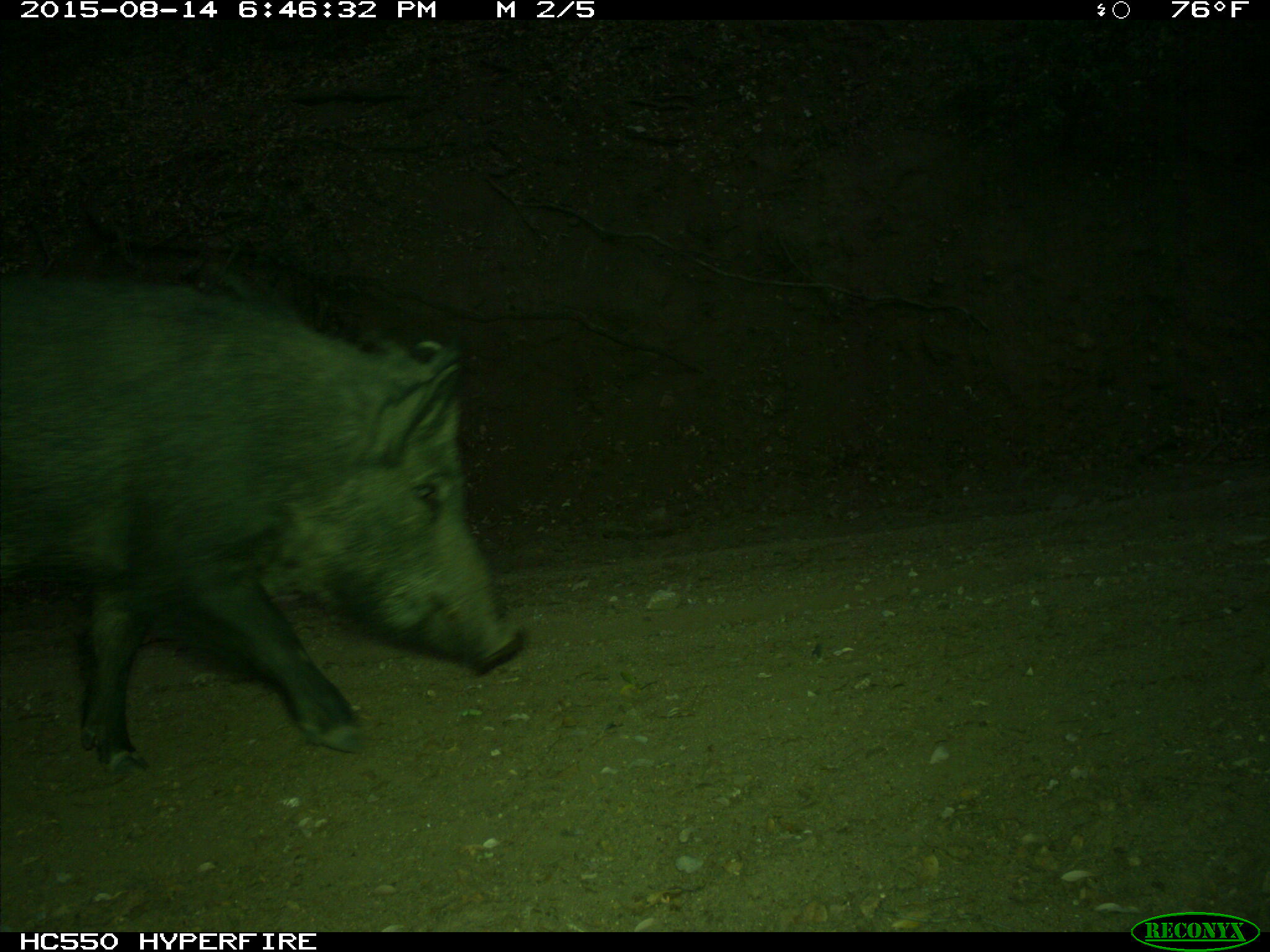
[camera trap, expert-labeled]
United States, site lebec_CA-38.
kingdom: Animalia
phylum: Chordata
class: Mammalia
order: Artiodactyla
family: Suidae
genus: Sus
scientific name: Sus scrofa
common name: wild boar